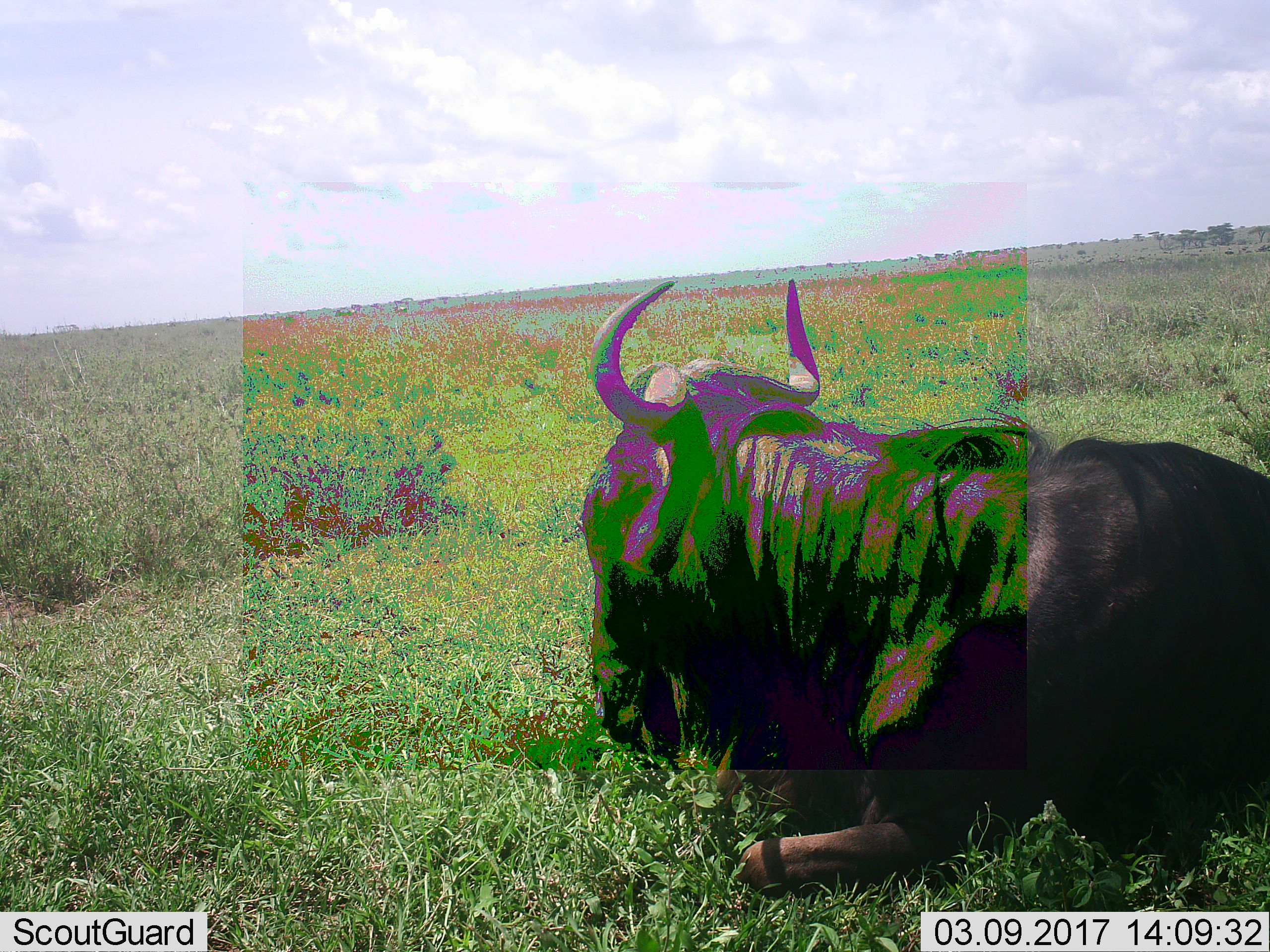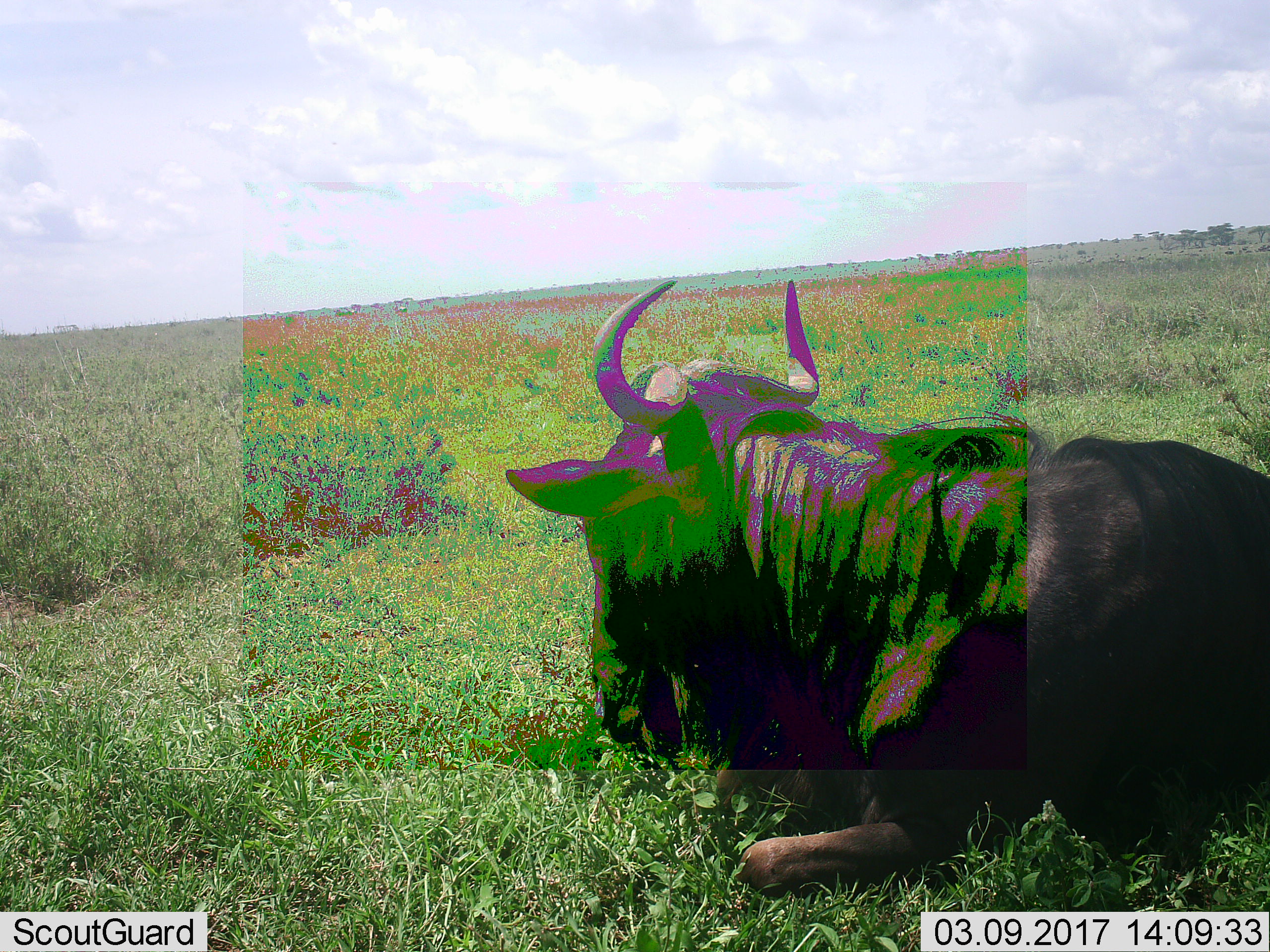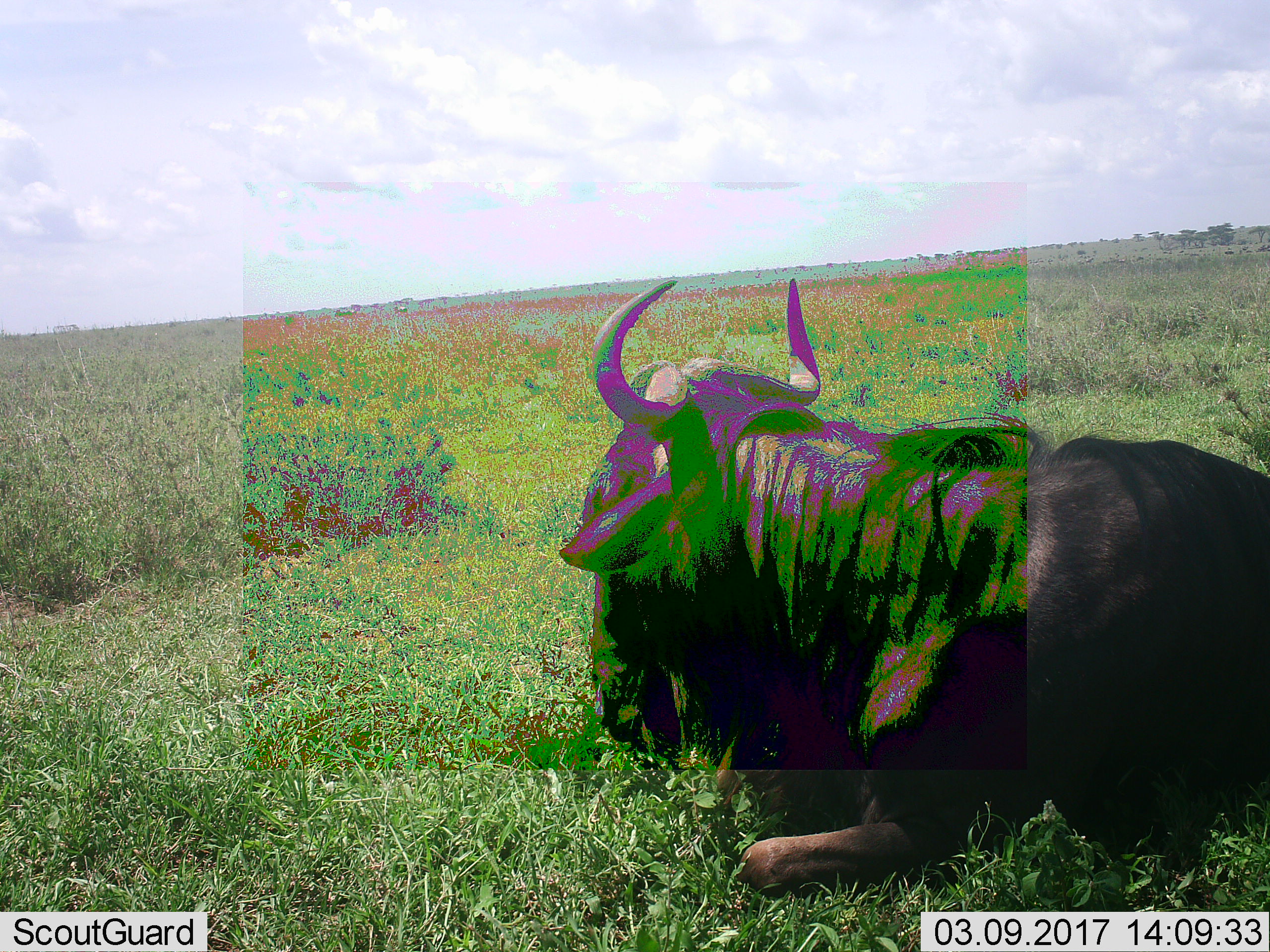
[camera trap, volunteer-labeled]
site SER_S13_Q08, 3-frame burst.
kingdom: Animalia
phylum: Chordata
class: Mammalia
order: Artiodactyla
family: Bovidae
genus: Connochaetes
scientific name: Connochaetes taurinus taurinus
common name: blue wildebeest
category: wildebeestblue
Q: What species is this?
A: Wildebeestblue (blue wildebeest) (Connochaetes taurinus taurinus).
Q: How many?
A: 1.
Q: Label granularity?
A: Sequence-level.